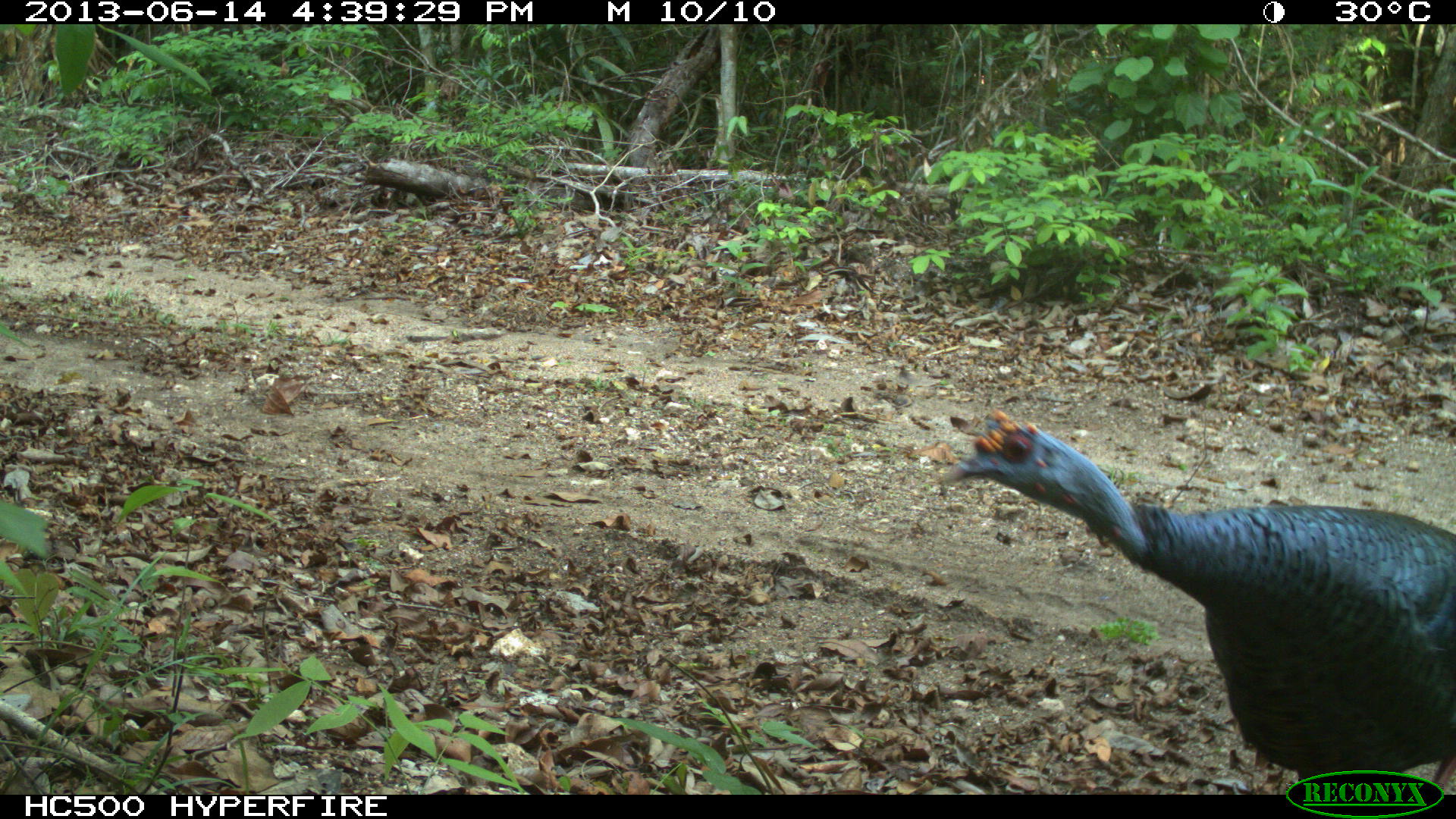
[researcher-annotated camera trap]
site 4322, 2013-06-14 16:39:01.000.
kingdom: Animalia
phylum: Chordata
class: Aves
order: Galliformes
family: Phasianidae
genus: Meleagris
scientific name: Meleagris ocellata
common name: ocellated turkey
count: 3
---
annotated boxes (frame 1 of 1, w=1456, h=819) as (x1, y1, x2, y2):
meleagris ocellata: (935, 412, 1456, 795)